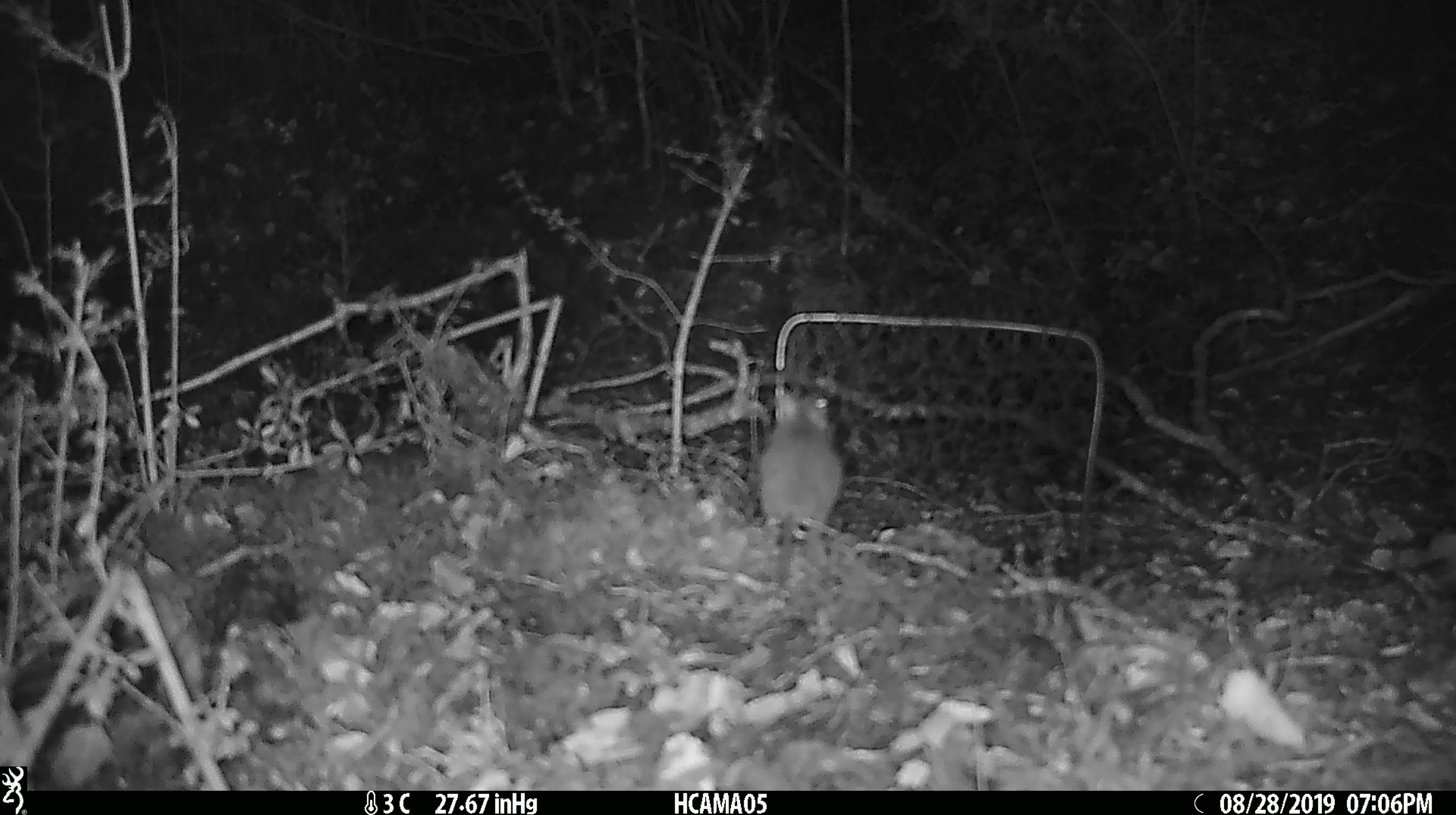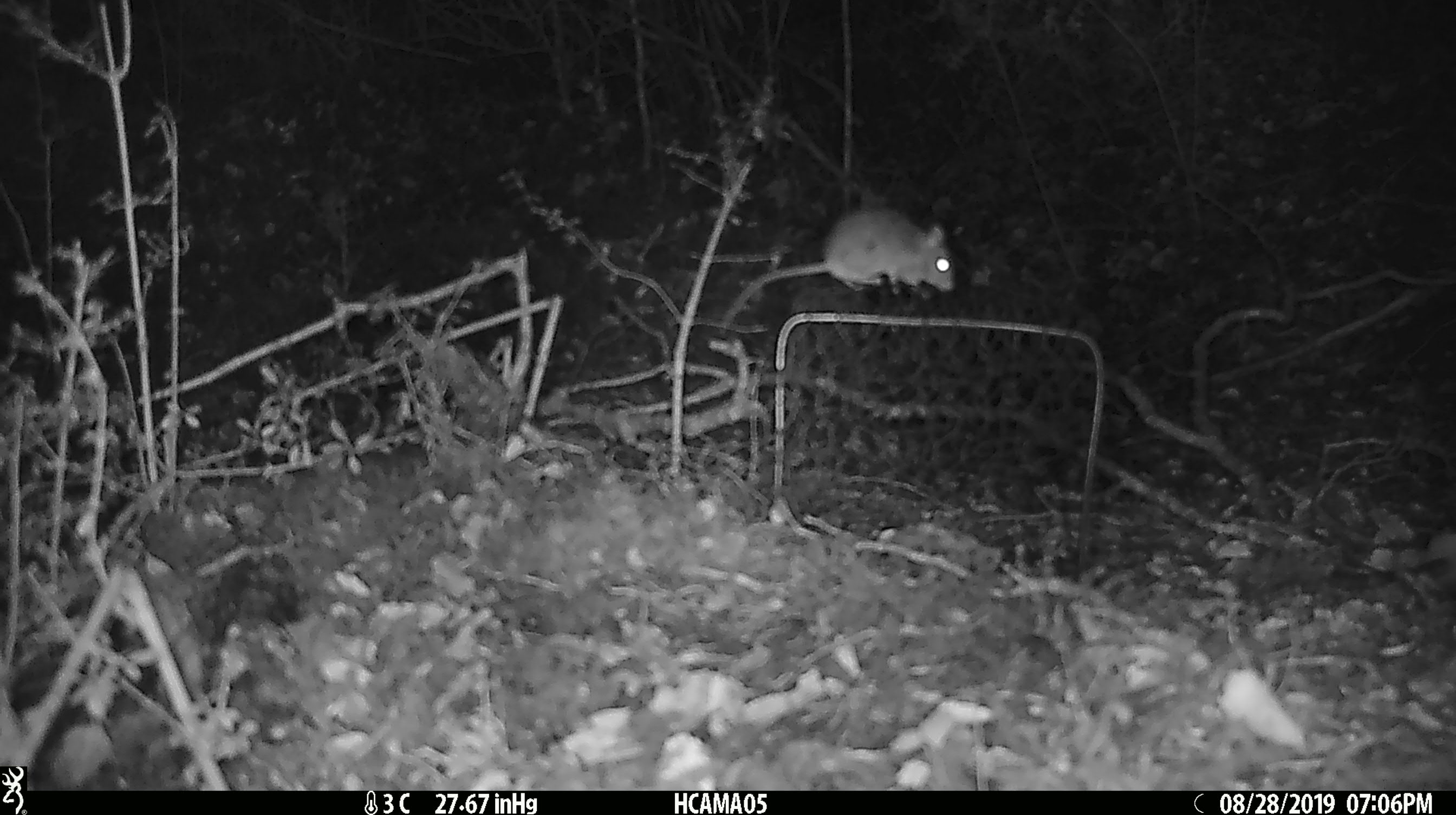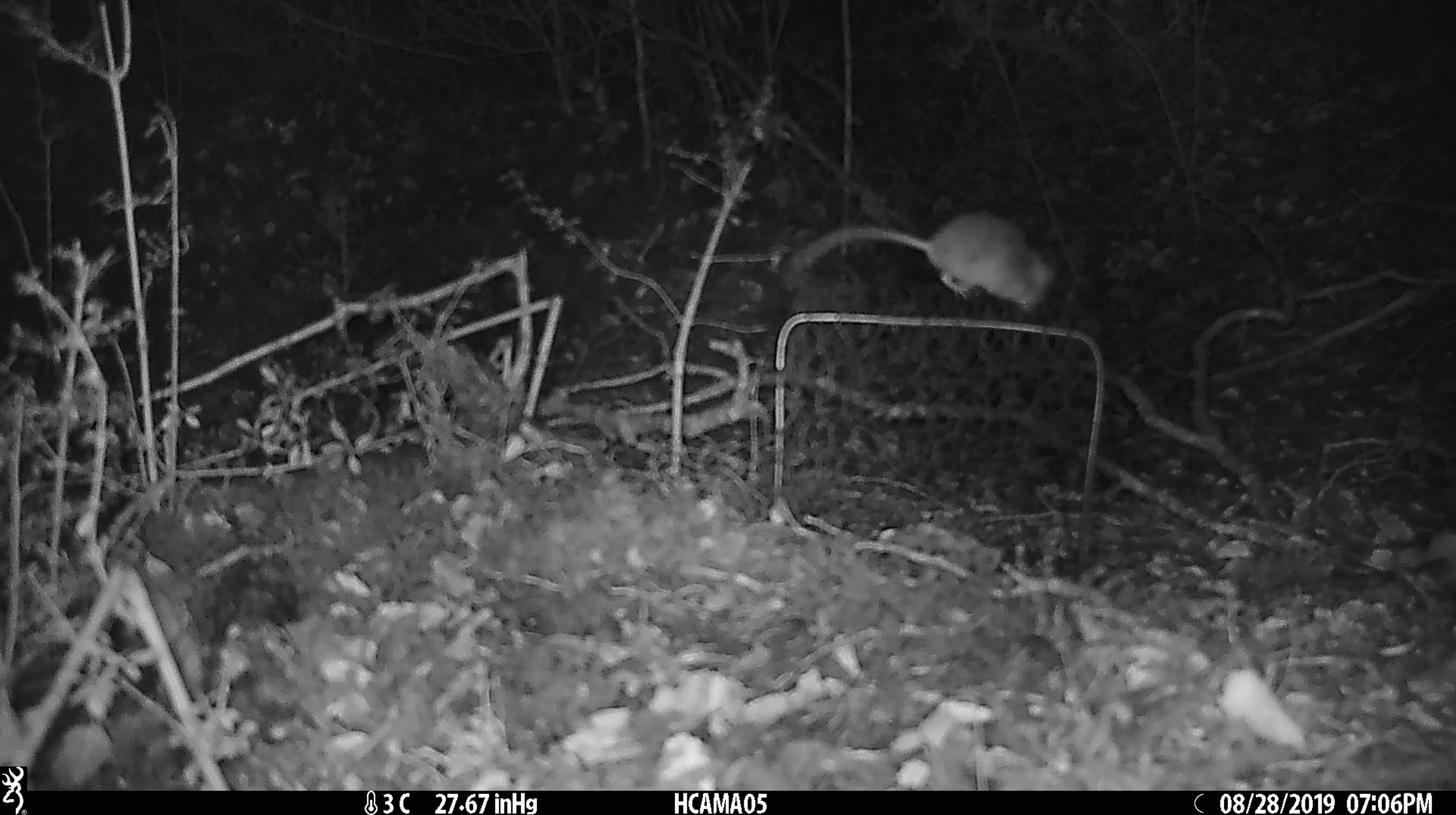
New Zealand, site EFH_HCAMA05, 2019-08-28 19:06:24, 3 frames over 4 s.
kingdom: Animalia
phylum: Chordata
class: Mammalia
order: Rodentia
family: Muridae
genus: Mus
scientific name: Mus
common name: mouse